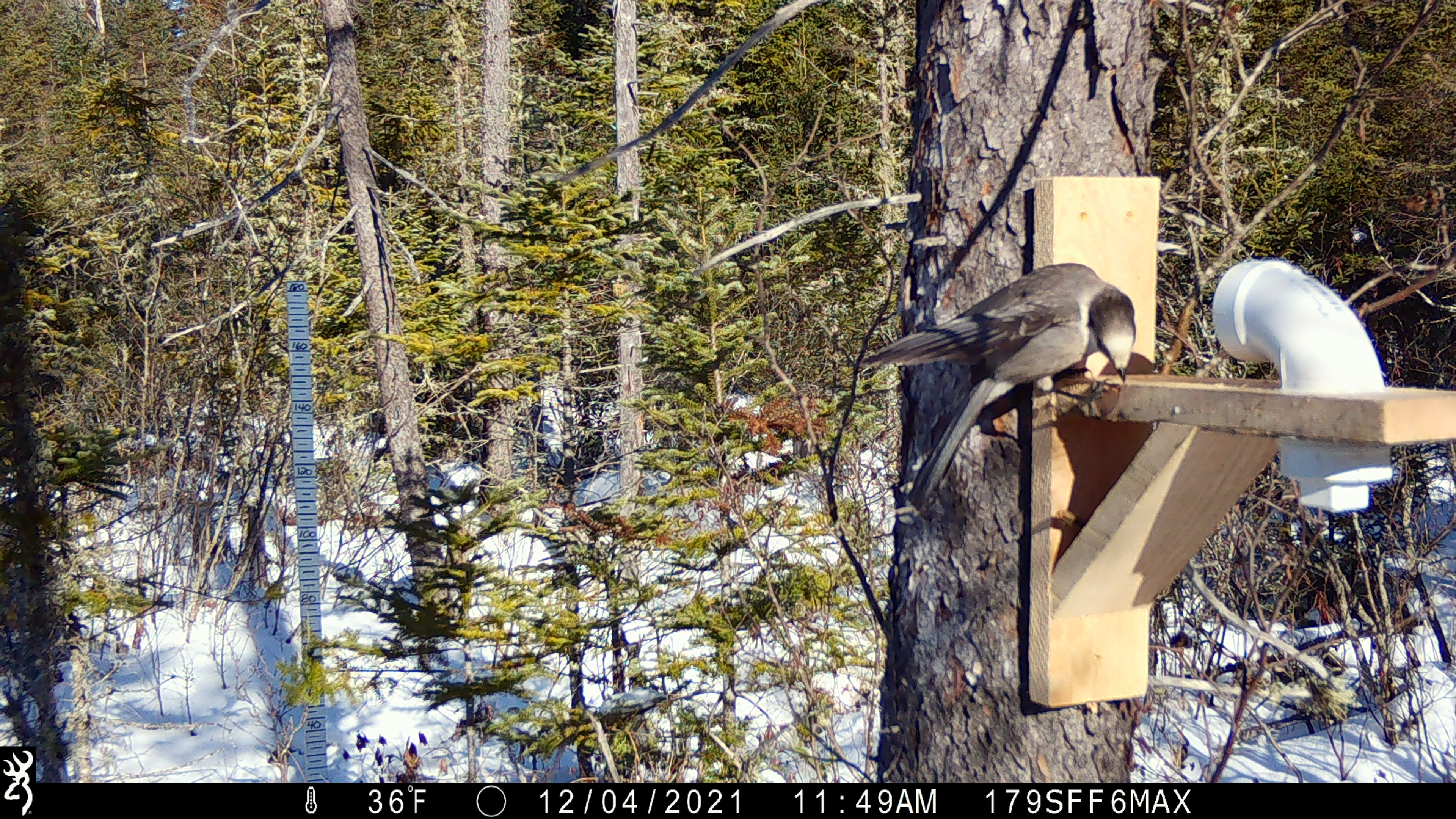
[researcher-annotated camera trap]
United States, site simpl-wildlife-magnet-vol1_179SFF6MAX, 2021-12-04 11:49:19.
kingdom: Animalia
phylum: Chordata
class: Aves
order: Passeriformes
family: Corvidae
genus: Perisoreus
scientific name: Perisoreus canadensis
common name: canada jay